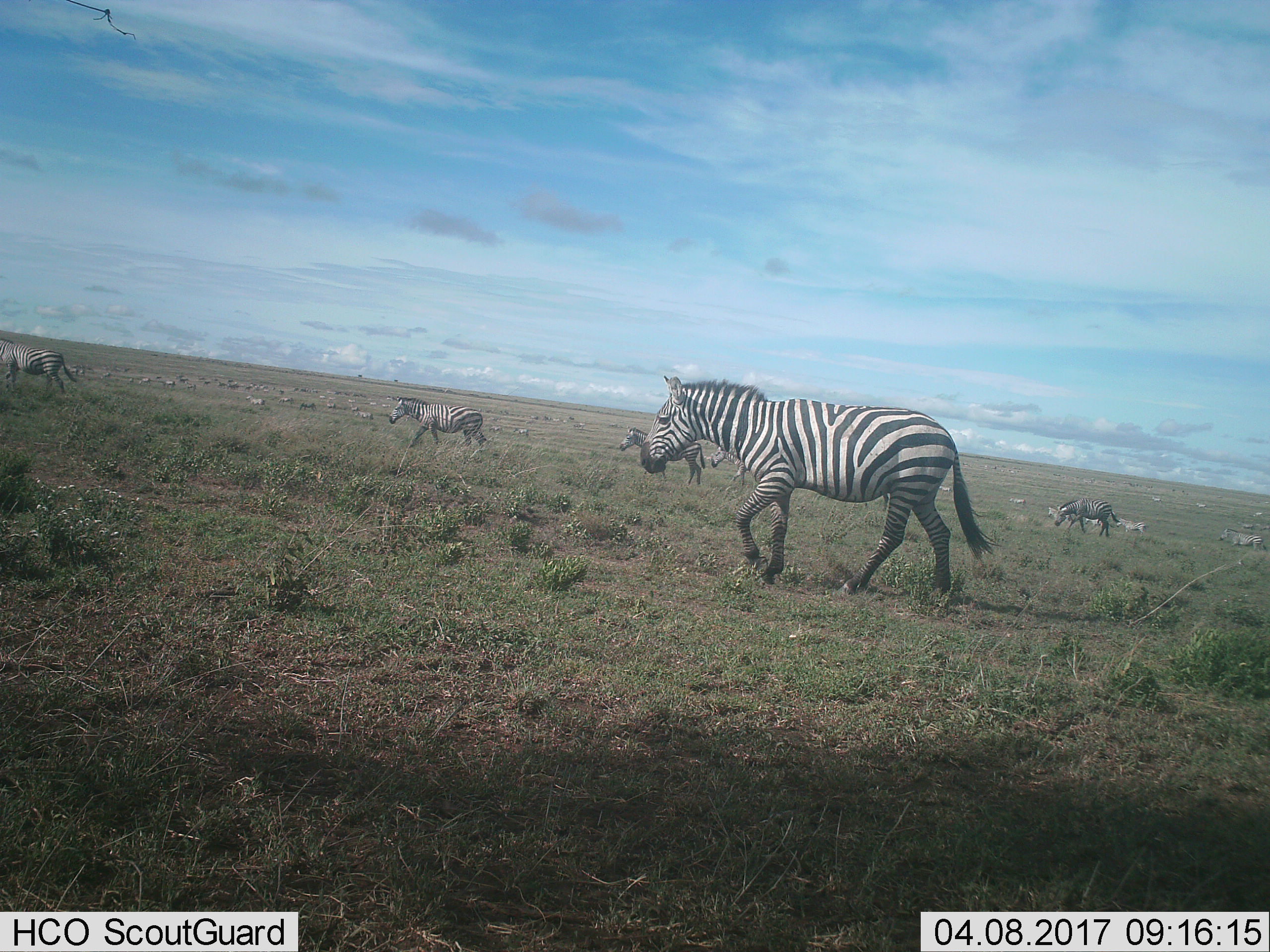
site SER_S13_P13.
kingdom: Animalia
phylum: Chordata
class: Mammalia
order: Perissodactyla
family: Equidae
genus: Equus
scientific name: Equus quagga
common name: plains zebra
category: zebraplains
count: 11-50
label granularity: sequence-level